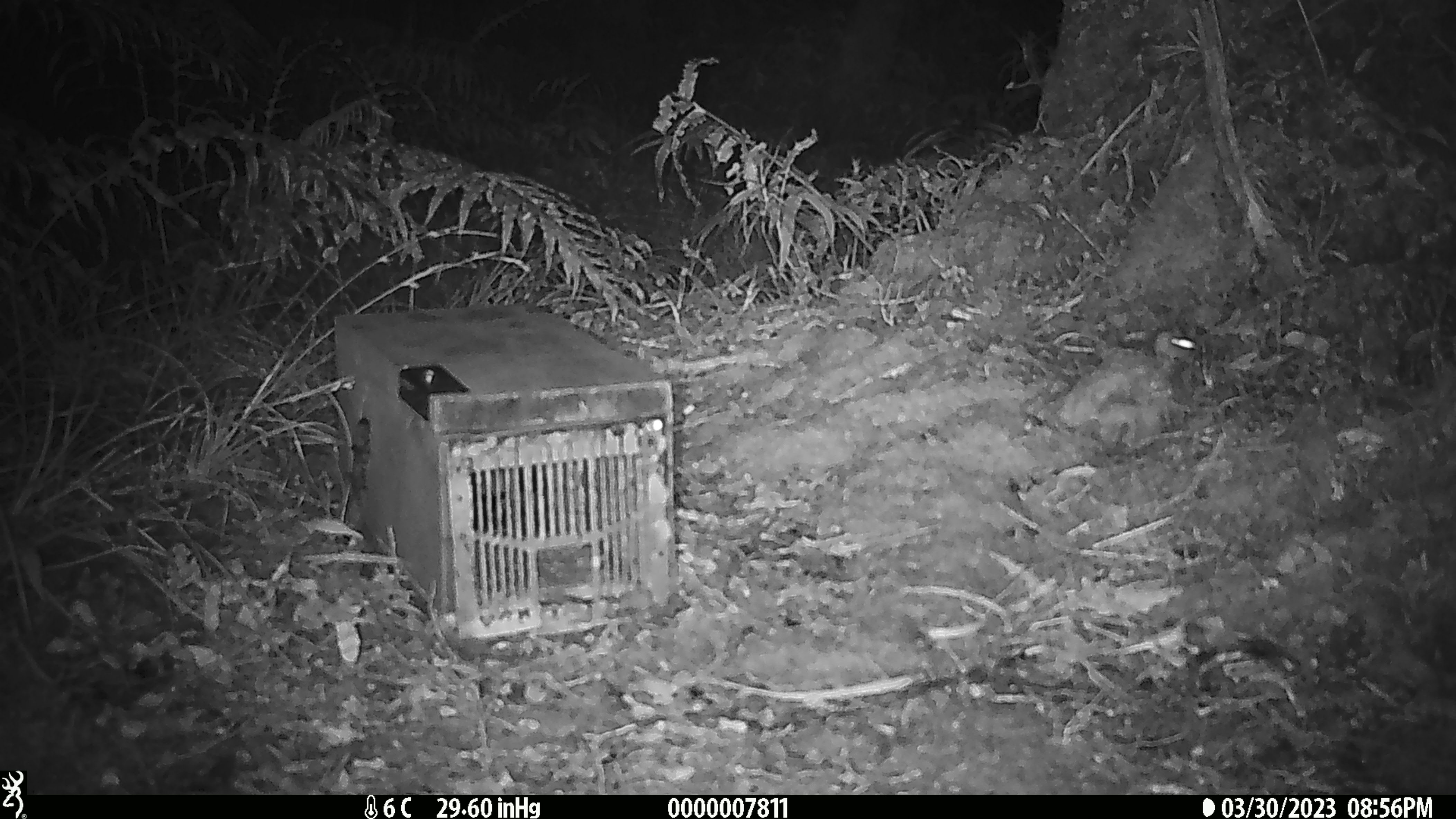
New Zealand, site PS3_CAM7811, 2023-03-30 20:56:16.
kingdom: Animalia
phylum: Chordata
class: Mammalia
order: Rodentia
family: Muridae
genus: Mus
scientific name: Mus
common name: mouse